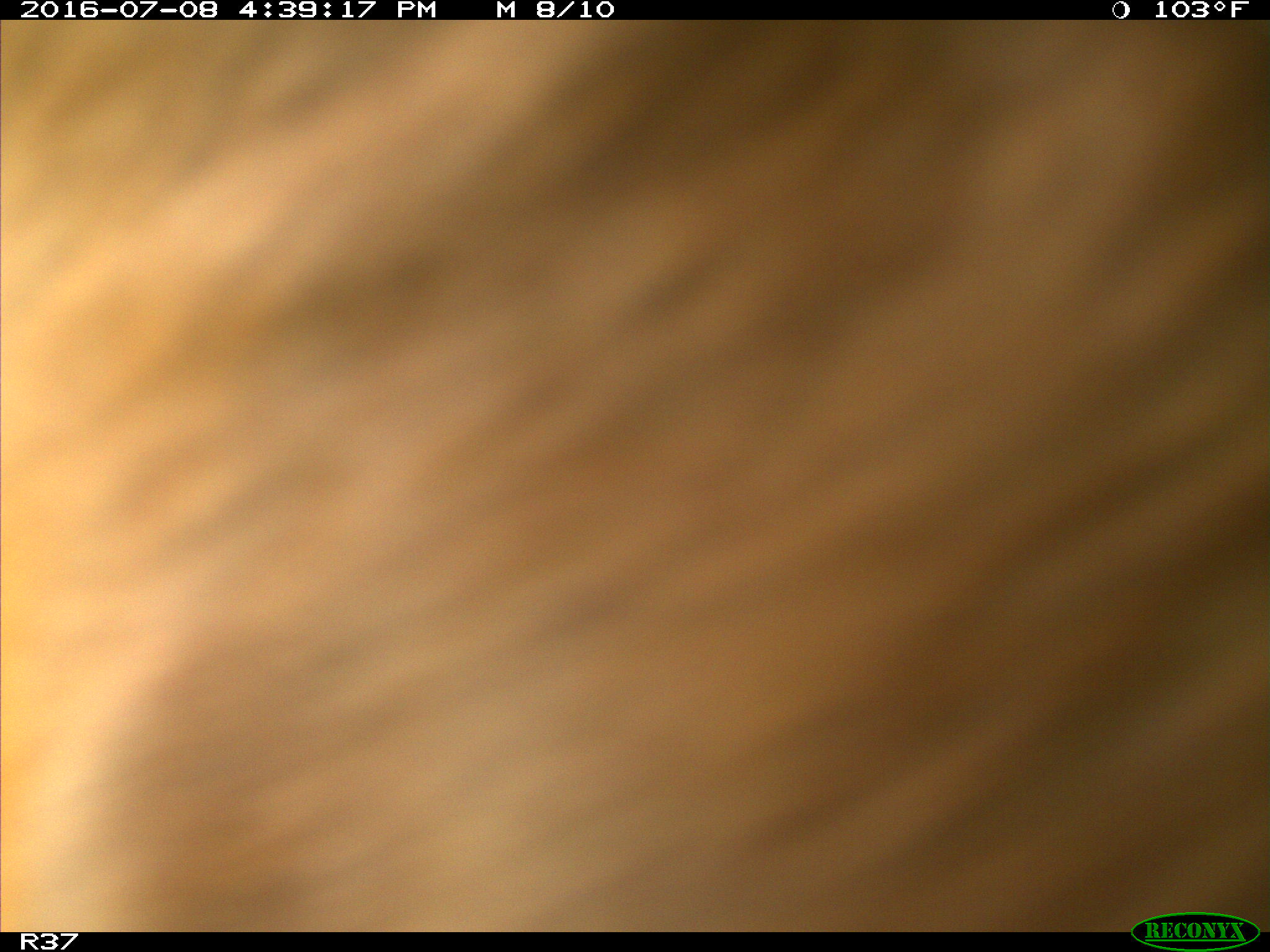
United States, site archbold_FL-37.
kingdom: Animalia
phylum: Chordata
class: Mammalia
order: Artiodactyla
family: Bovidae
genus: Bos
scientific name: Bos taurus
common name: domestic cow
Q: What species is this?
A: Bos taurus (domestic cow).